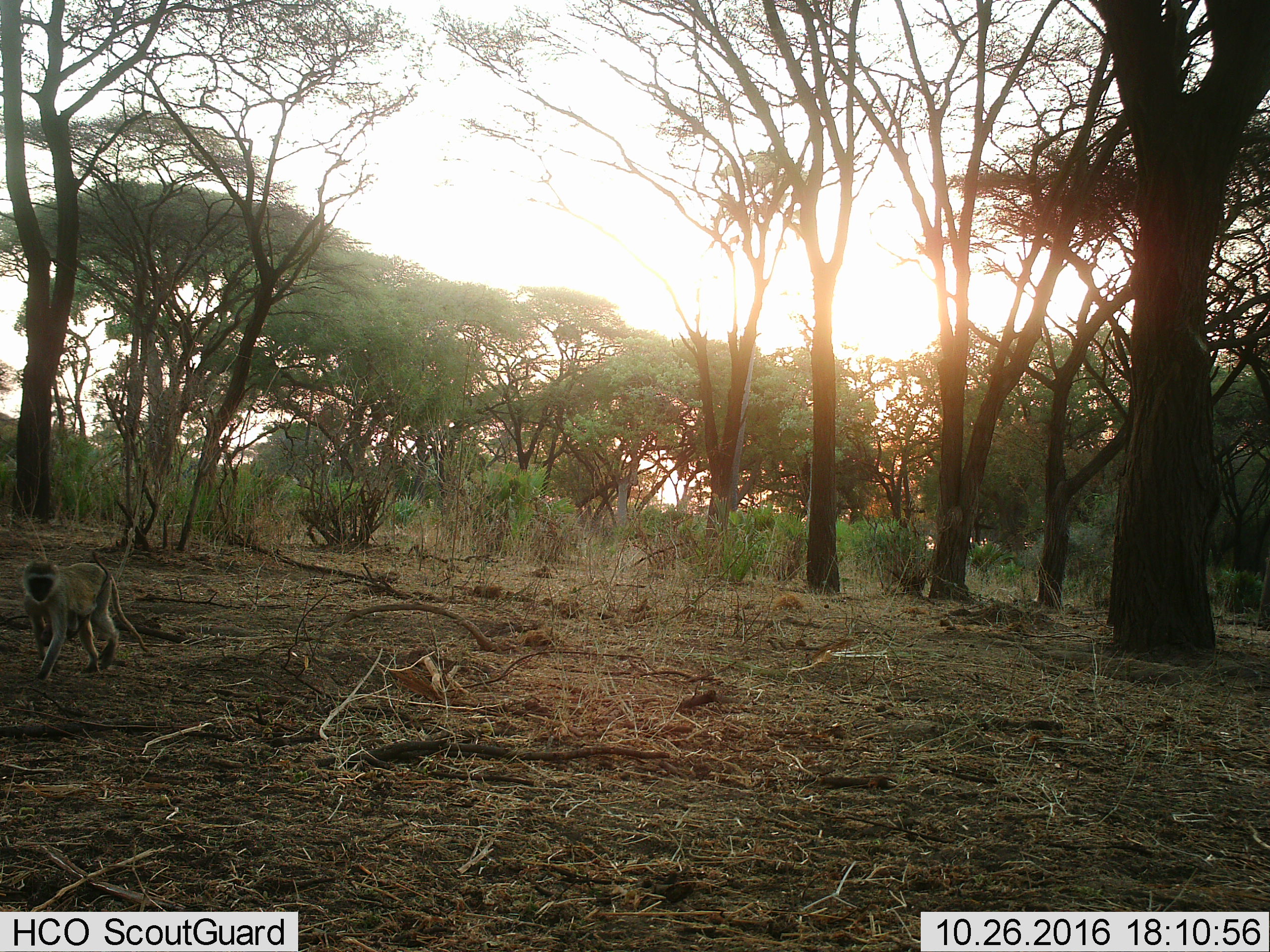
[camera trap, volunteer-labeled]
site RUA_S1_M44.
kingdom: Animalia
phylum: Chordata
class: Mammalia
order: Primates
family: Cercopithecidae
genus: Chlorocebus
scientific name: Chlorocebus pygerythrus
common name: vervet monkey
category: monkeyvervet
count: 1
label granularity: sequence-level